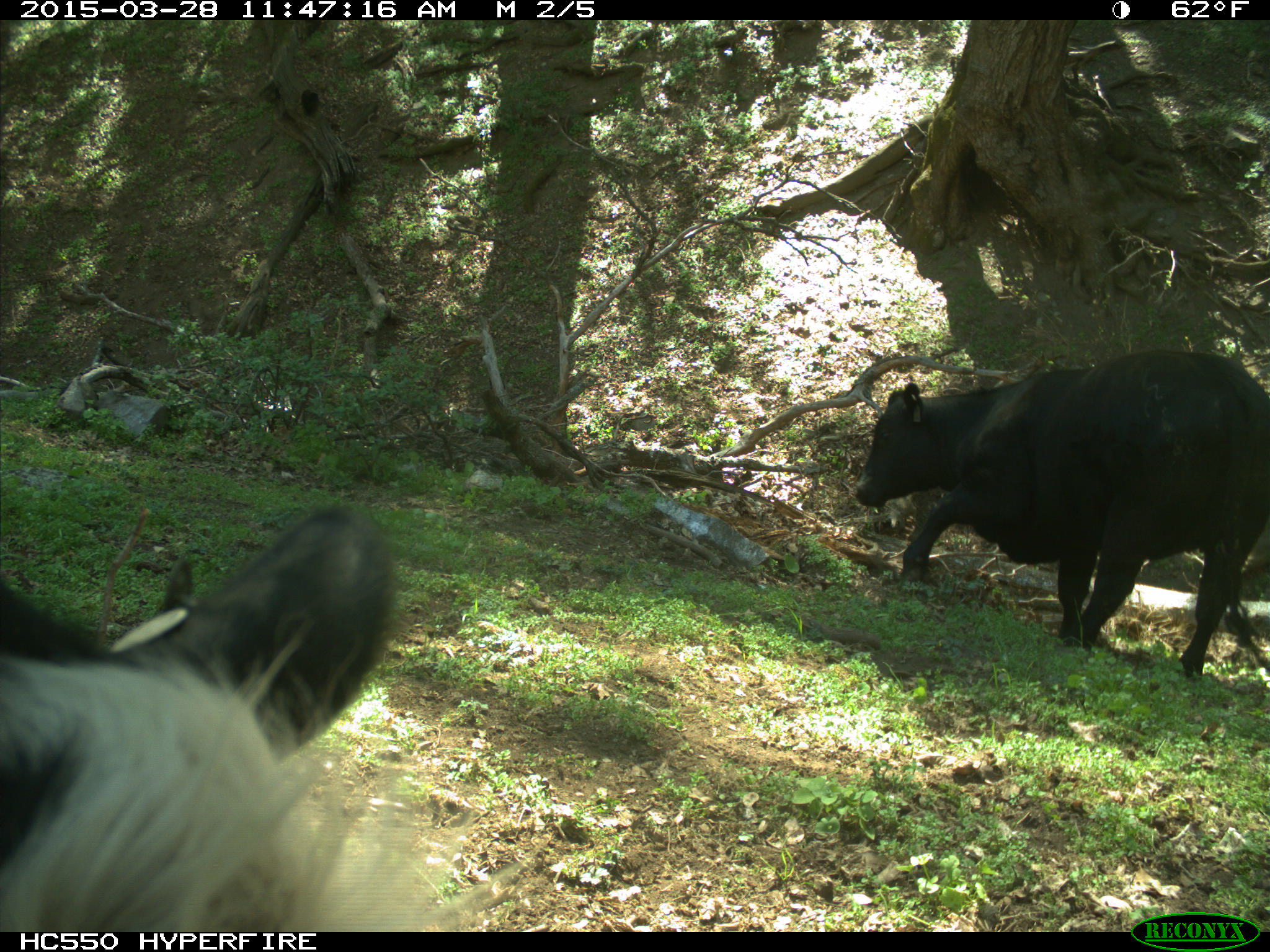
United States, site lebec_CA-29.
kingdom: Animalia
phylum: Chordata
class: Mammalia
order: Artiodactyla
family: Bovidae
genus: Bos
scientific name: Bos taurus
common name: domestic cow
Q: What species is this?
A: Bos taurus (domestic cow).